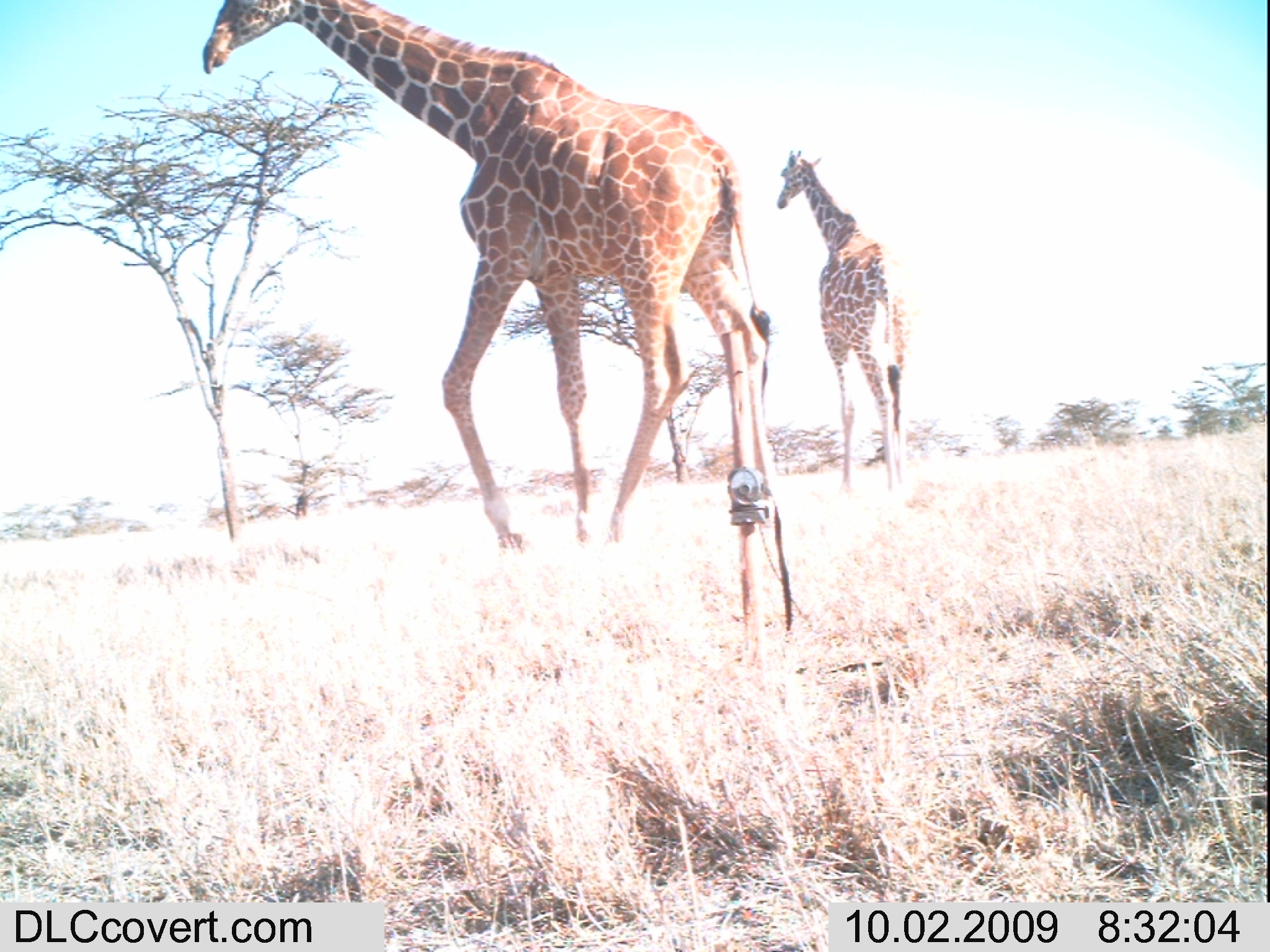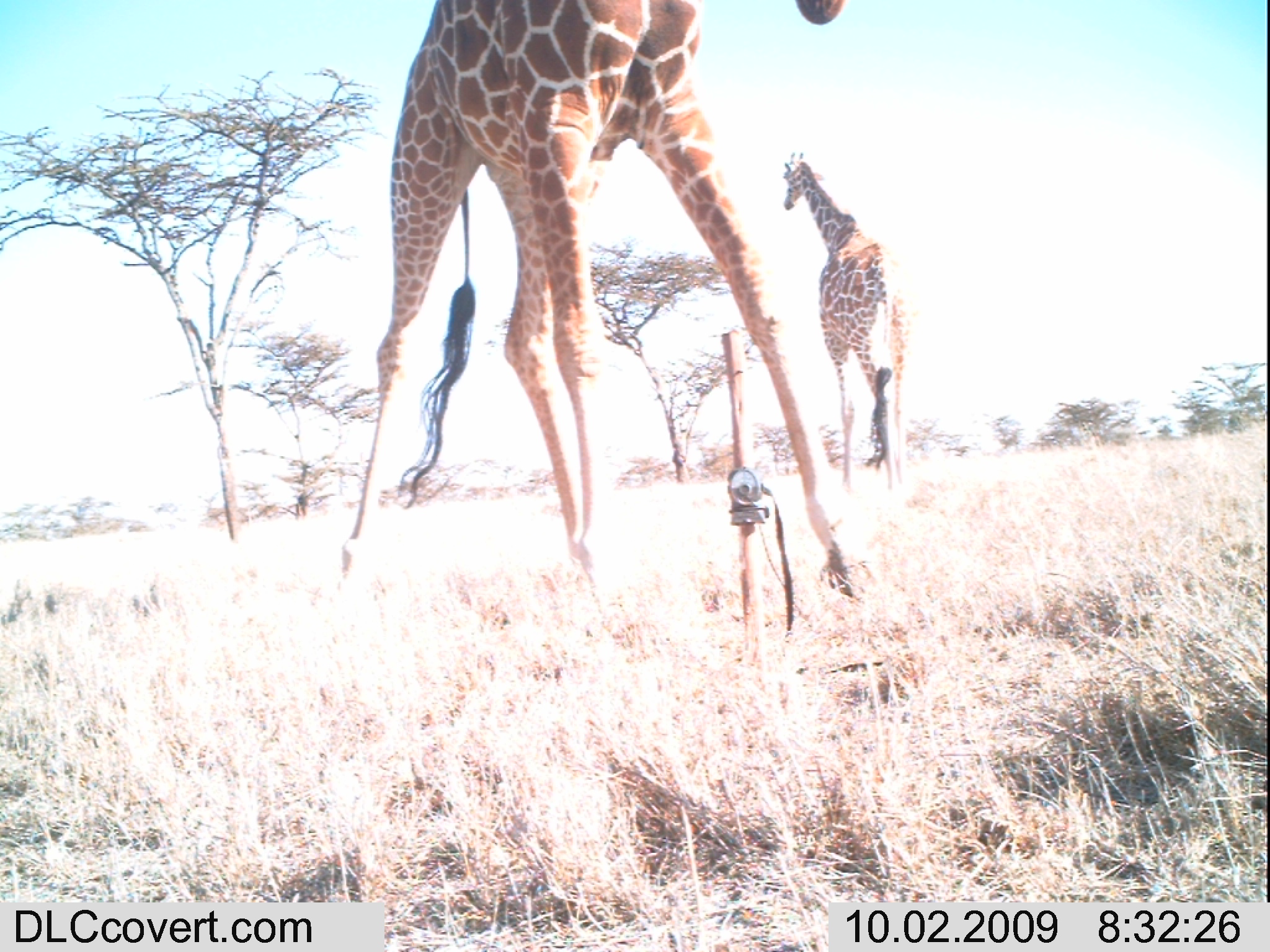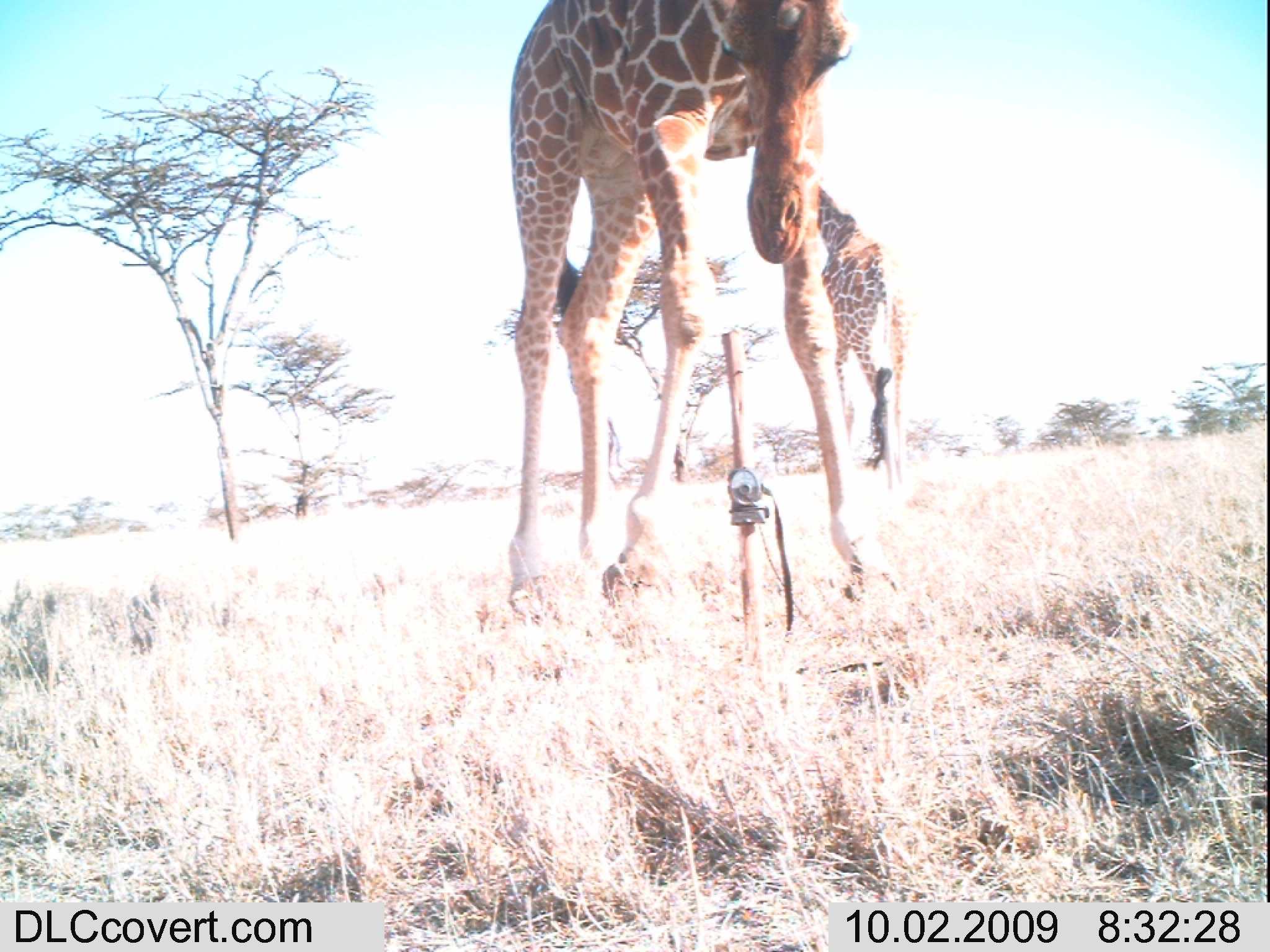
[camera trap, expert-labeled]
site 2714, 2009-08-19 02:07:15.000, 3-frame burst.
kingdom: Animalia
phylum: Chordata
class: Mammalia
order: Tubulidentata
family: Orycteropodidae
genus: Orycteropus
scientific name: Orycteropus afer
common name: aardvark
Orycteropus afer (aardvark), count 1.